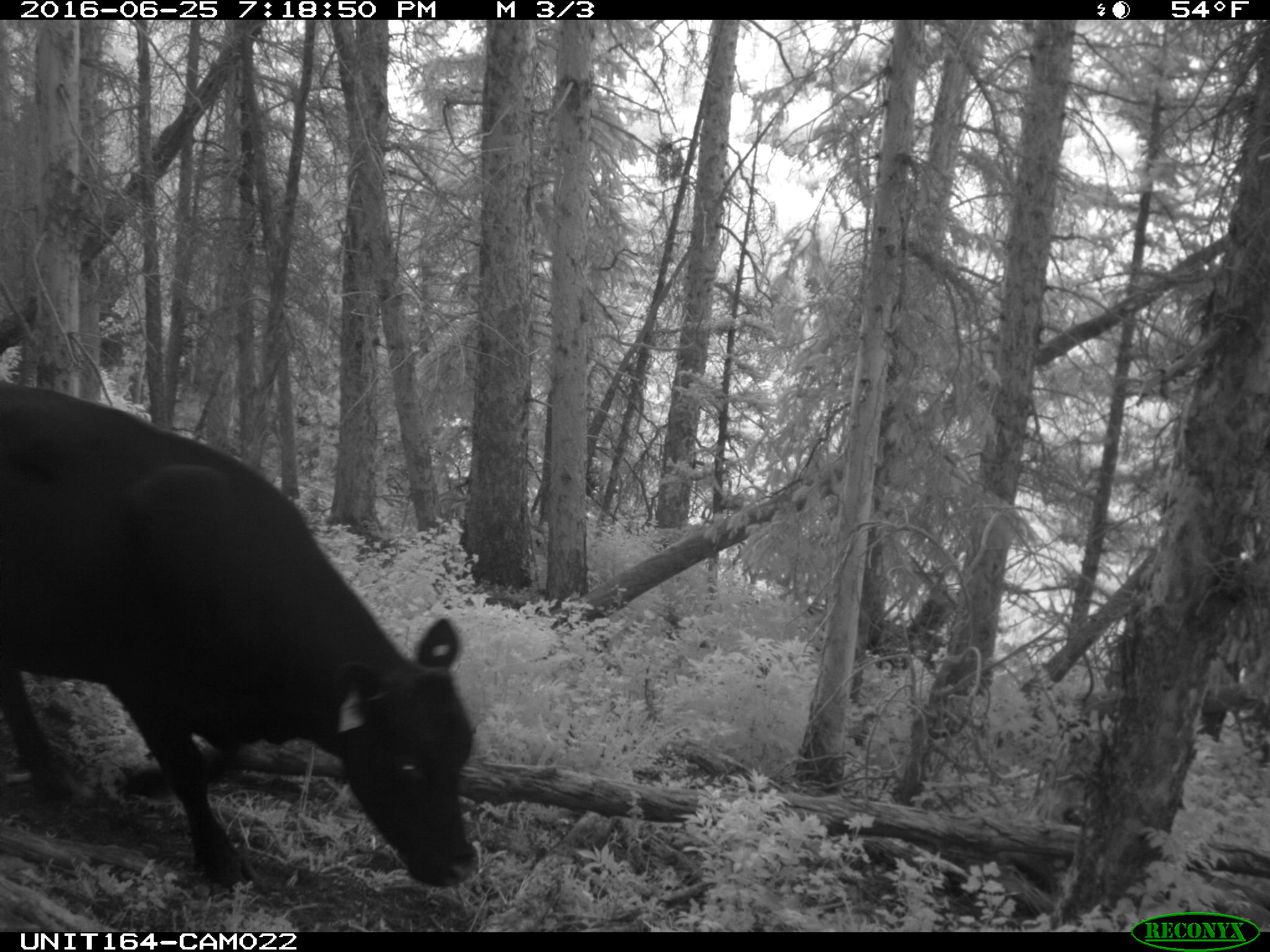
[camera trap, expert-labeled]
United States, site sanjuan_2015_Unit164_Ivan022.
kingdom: Animalia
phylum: Chordata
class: Mammalia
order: Artiodactyla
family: Bovidae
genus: Bos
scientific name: Bos taurus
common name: domestic cow